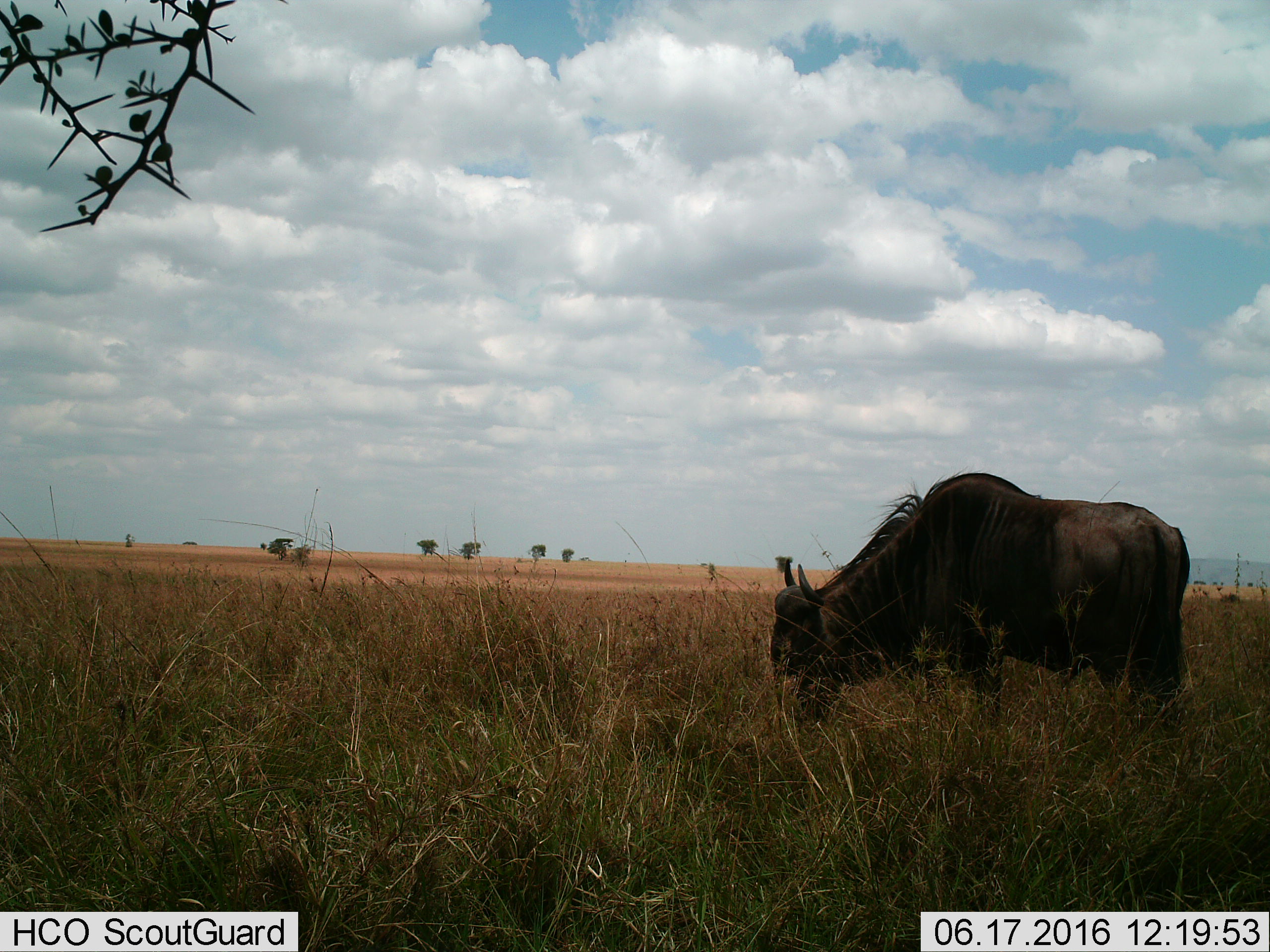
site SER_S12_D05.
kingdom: Animalia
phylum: Chordata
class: Mammalia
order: Artiodactyla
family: Bovidae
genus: Connochaetes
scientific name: Connochaetes taurinus taurinus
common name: blue wildebeest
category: wildebeestblue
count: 1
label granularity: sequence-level